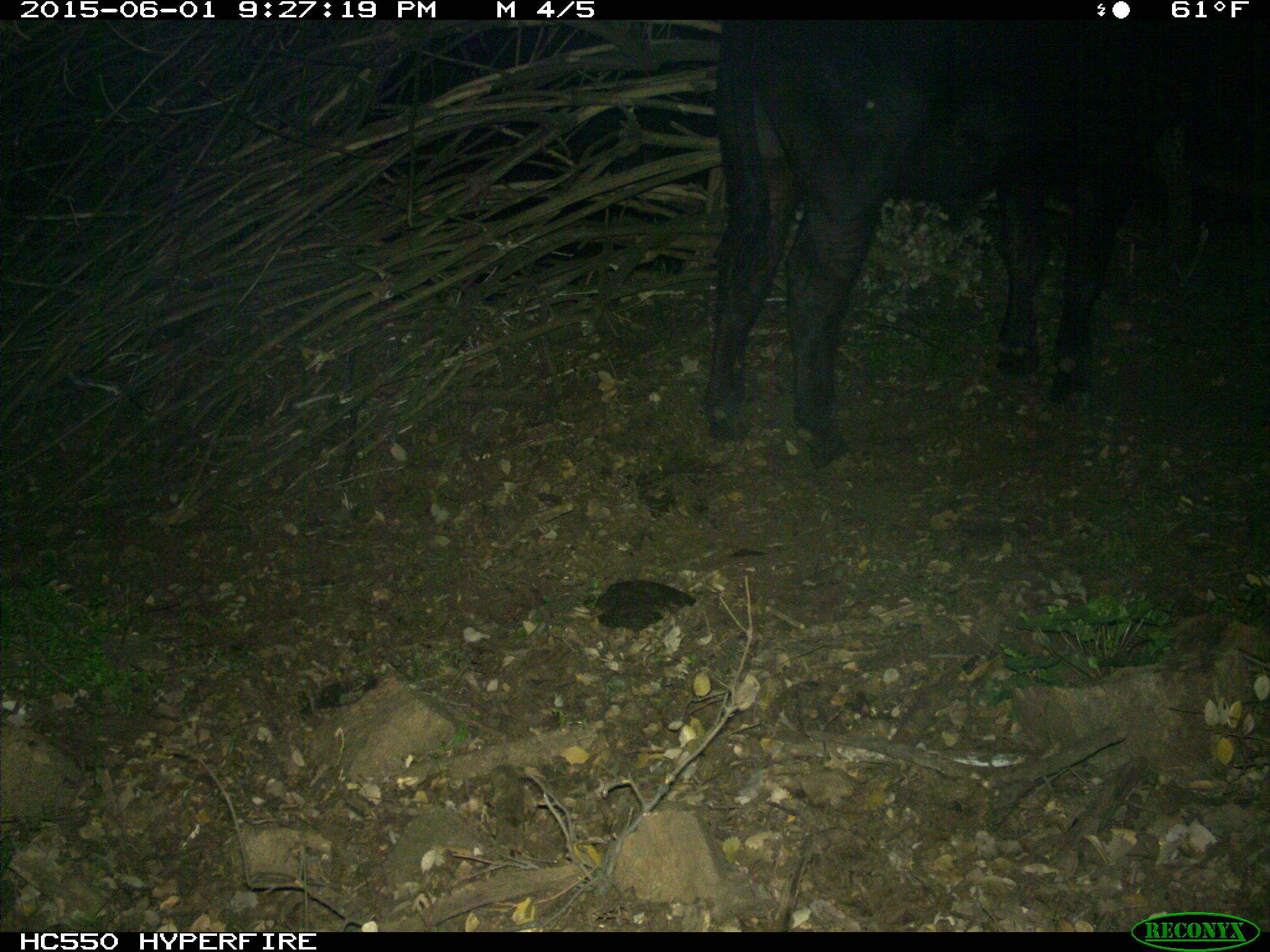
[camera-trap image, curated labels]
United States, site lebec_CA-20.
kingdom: Animalia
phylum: Chordata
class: Mammalia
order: Artiodactyla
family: Bovidae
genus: Bos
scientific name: Bos taurus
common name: domestic cow